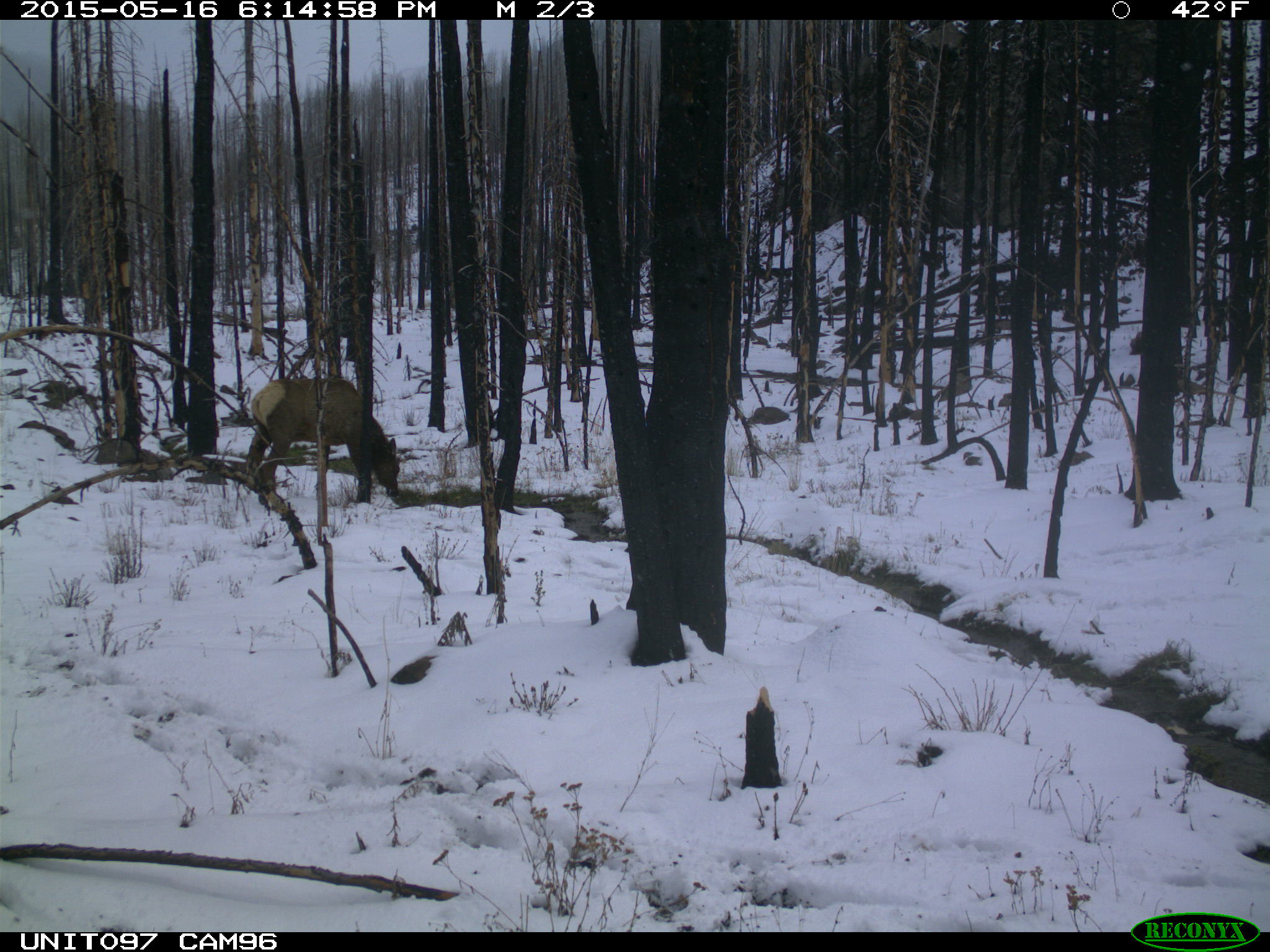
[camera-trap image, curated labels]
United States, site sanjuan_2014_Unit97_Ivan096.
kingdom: Animalia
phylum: Chordata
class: Mammalia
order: Artiodactyla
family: Cervidae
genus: Cervus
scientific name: Cervus elaphus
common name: red deer